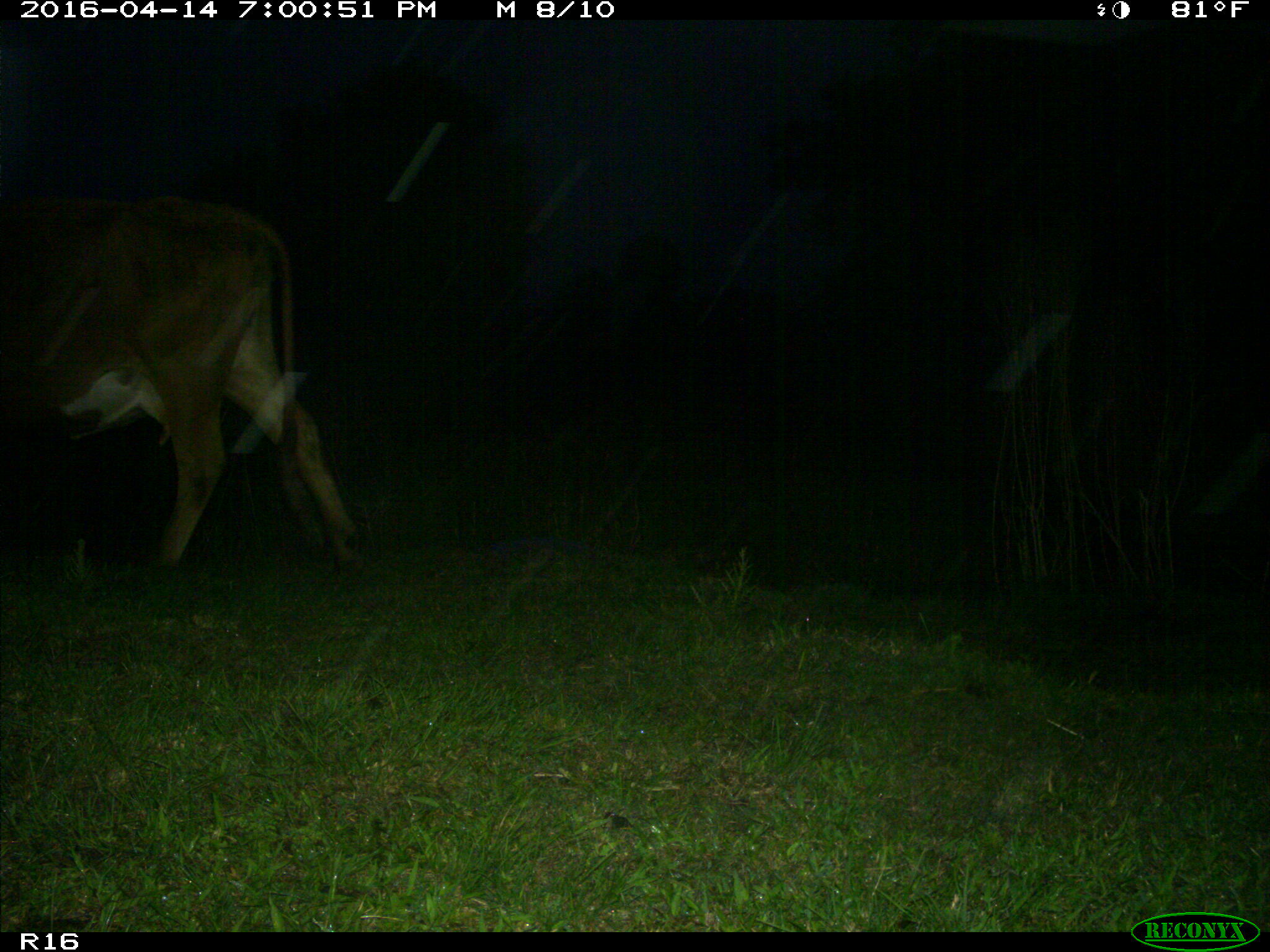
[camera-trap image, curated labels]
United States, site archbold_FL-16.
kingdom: Animalia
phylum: Chordata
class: Mammalia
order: Artiodactyla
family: Bovidae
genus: Bos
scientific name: Bos taurus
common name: domestic cow